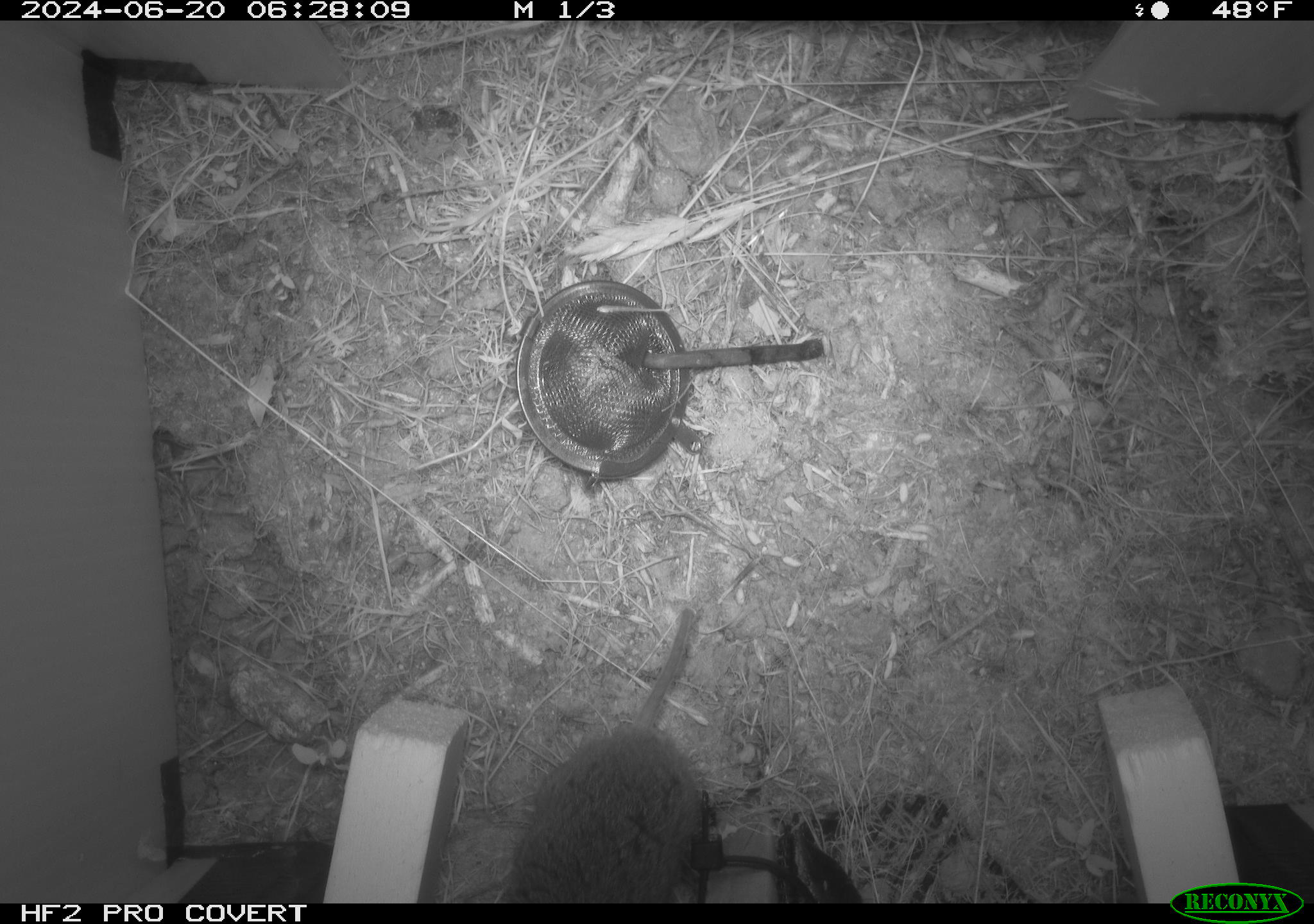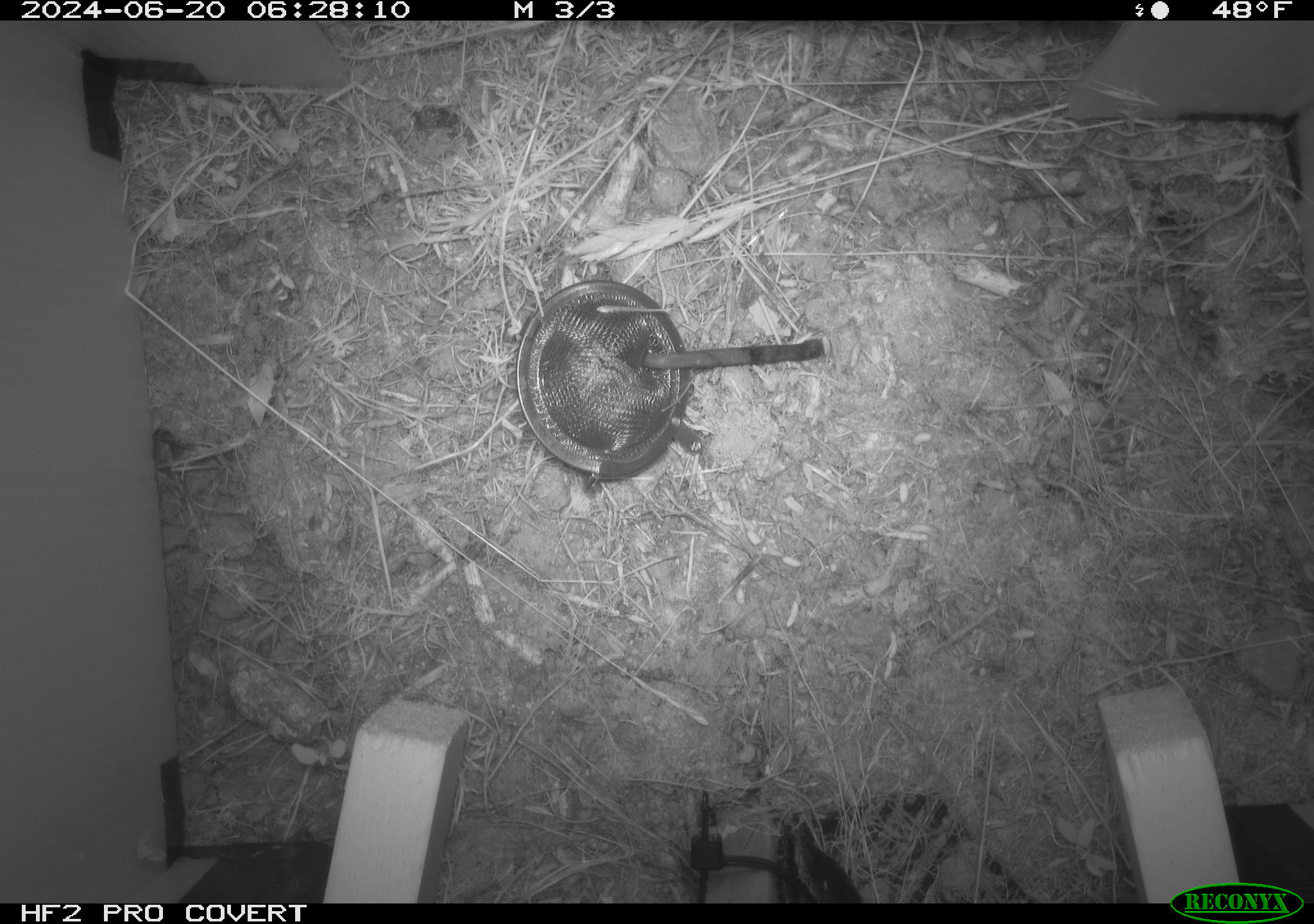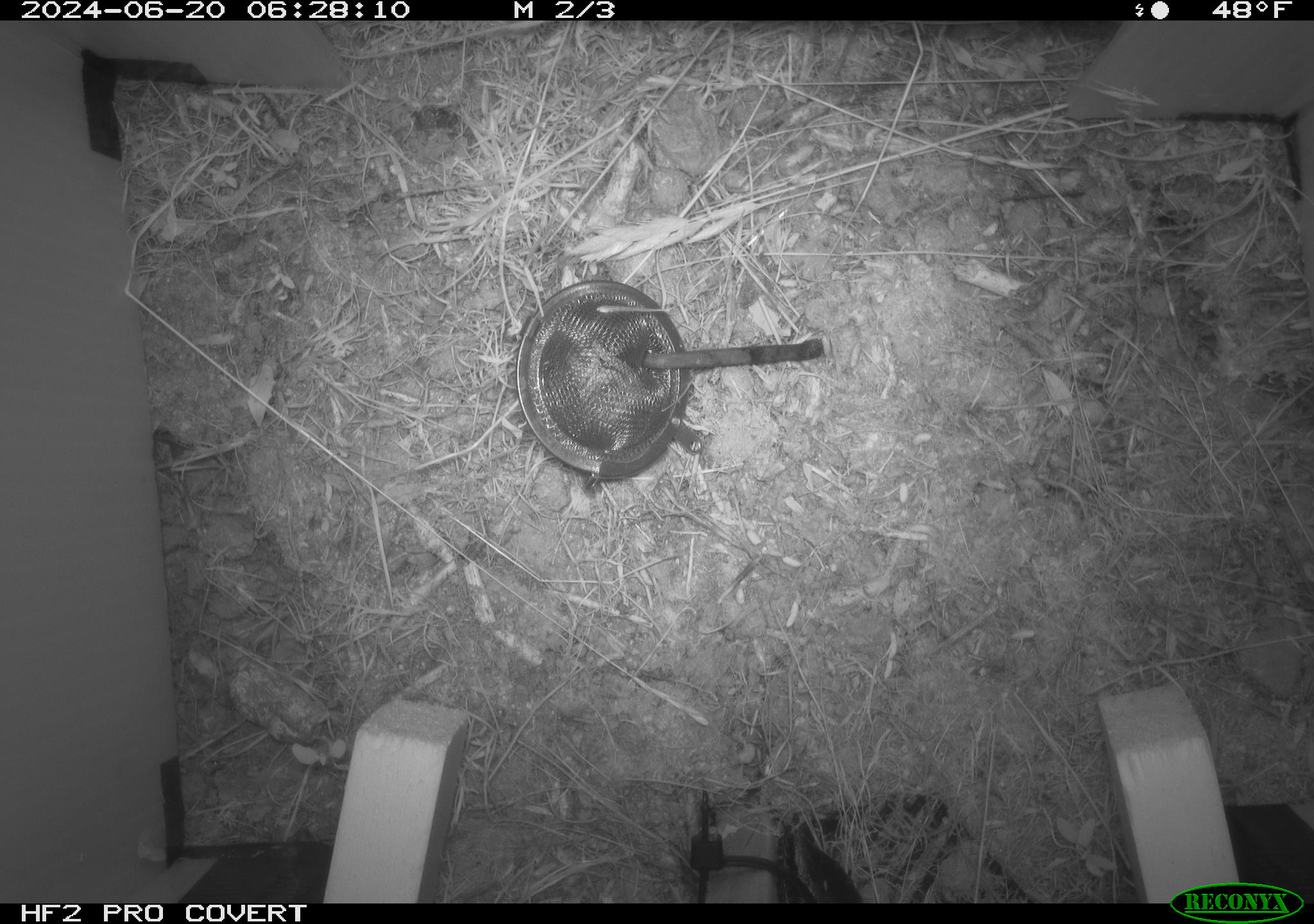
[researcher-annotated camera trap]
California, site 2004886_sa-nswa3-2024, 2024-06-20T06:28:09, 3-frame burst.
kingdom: Animalia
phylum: Chordata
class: Mammalia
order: Rodentia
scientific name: Rodentia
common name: rodent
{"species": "rodent (Rodentia)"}